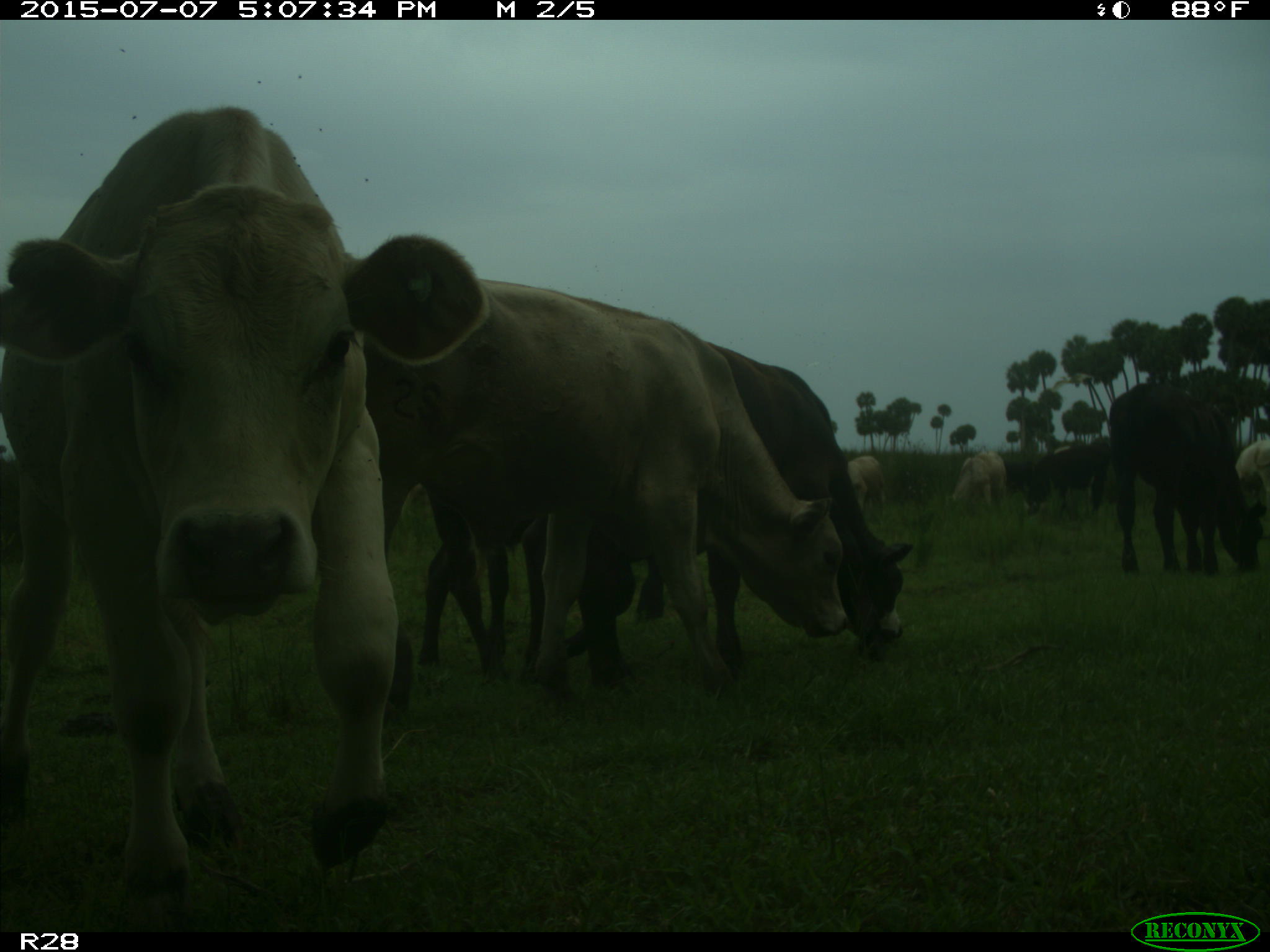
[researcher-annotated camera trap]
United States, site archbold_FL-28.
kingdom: Animalia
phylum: Chordata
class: Mammalia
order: Artiodactyla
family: Bovidae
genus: Bos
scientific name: Bos taurus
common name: domestic cow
Bos taurus (domestic cow).